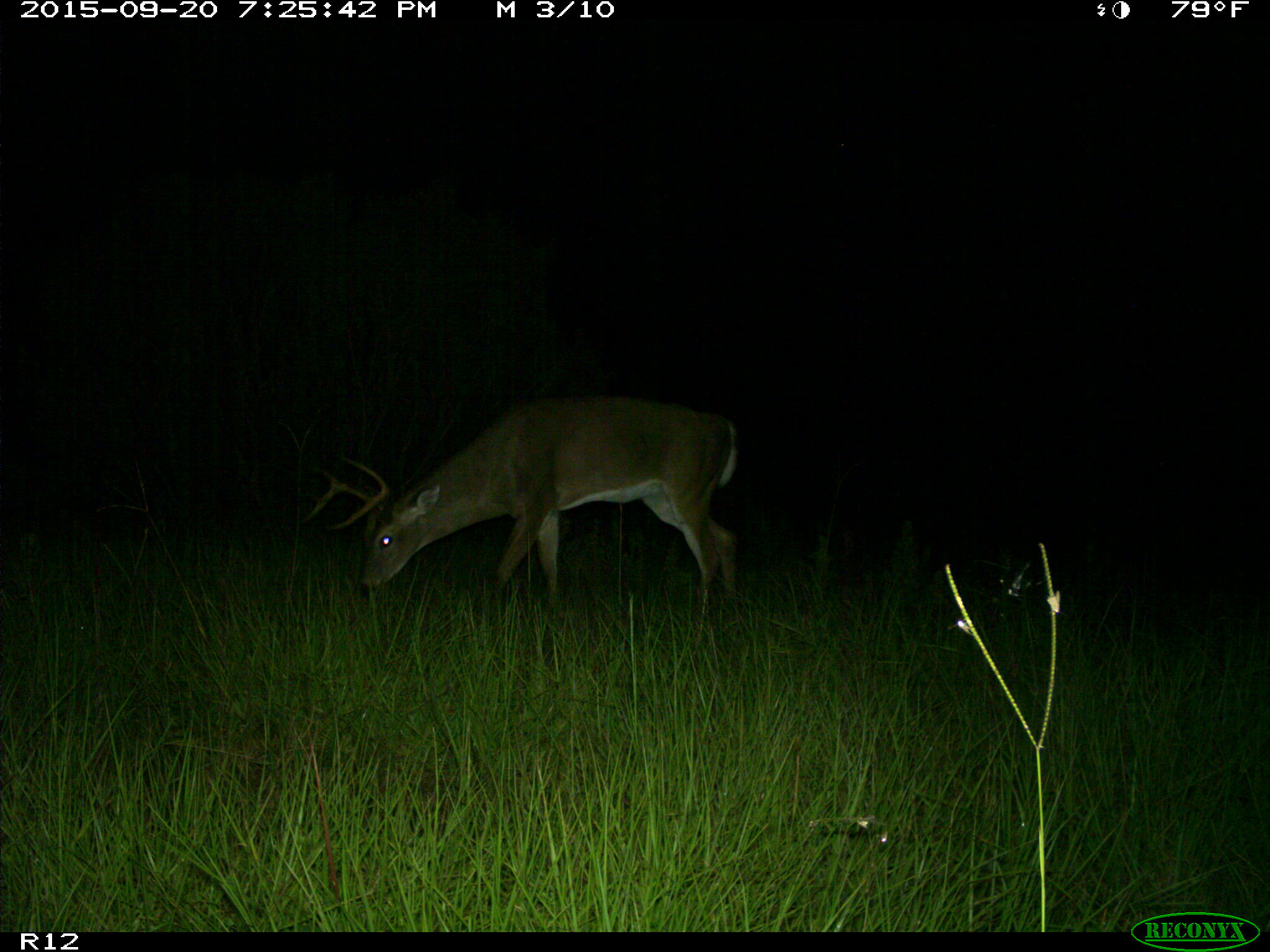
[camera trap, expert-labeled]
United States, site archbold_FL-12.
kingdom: Animalia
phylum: Chordata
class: Mammalia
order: Artiodactyla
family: Cervidae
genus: Odocoileus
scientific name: Odocoileus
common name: deer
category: unidentified deer